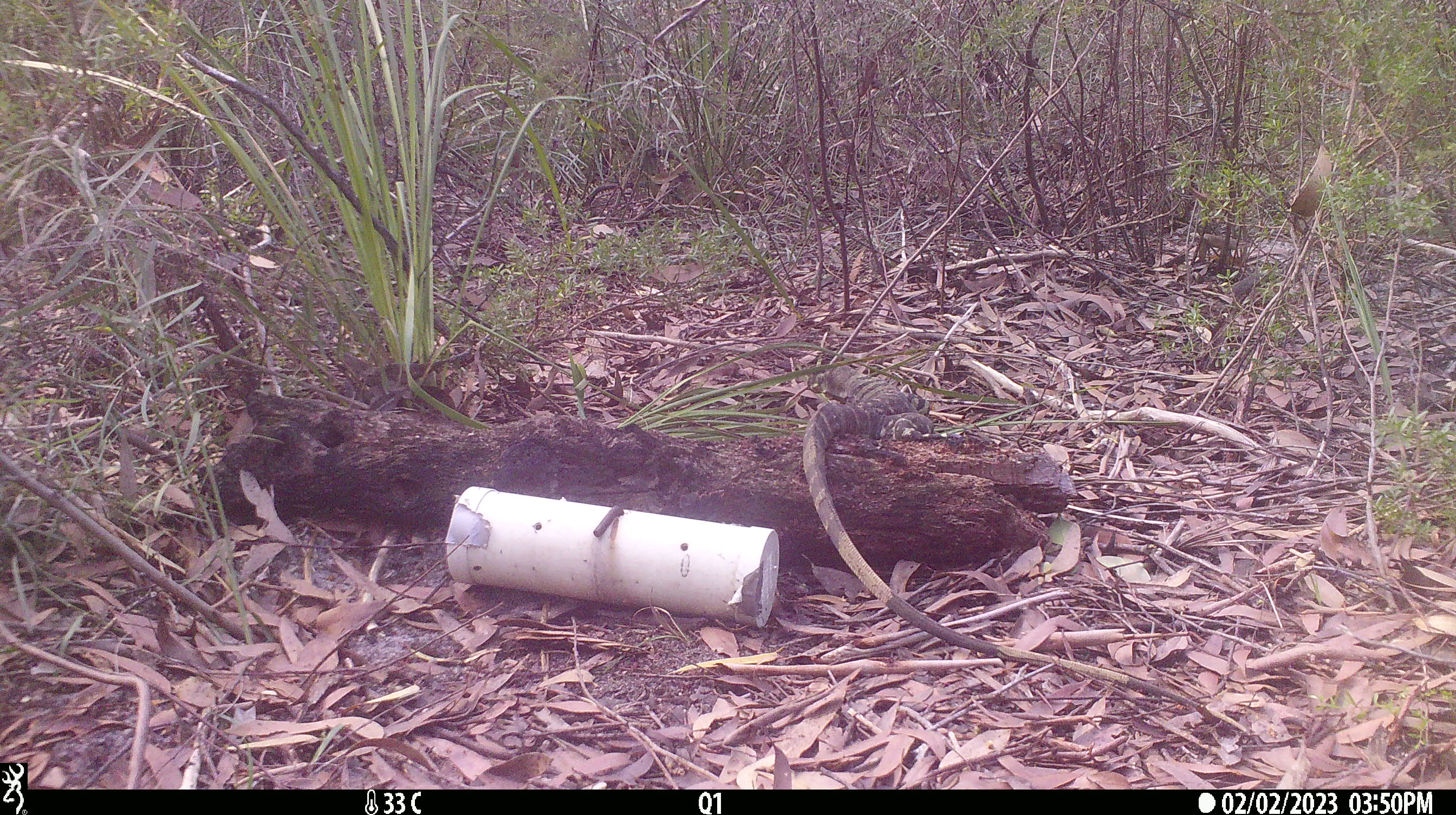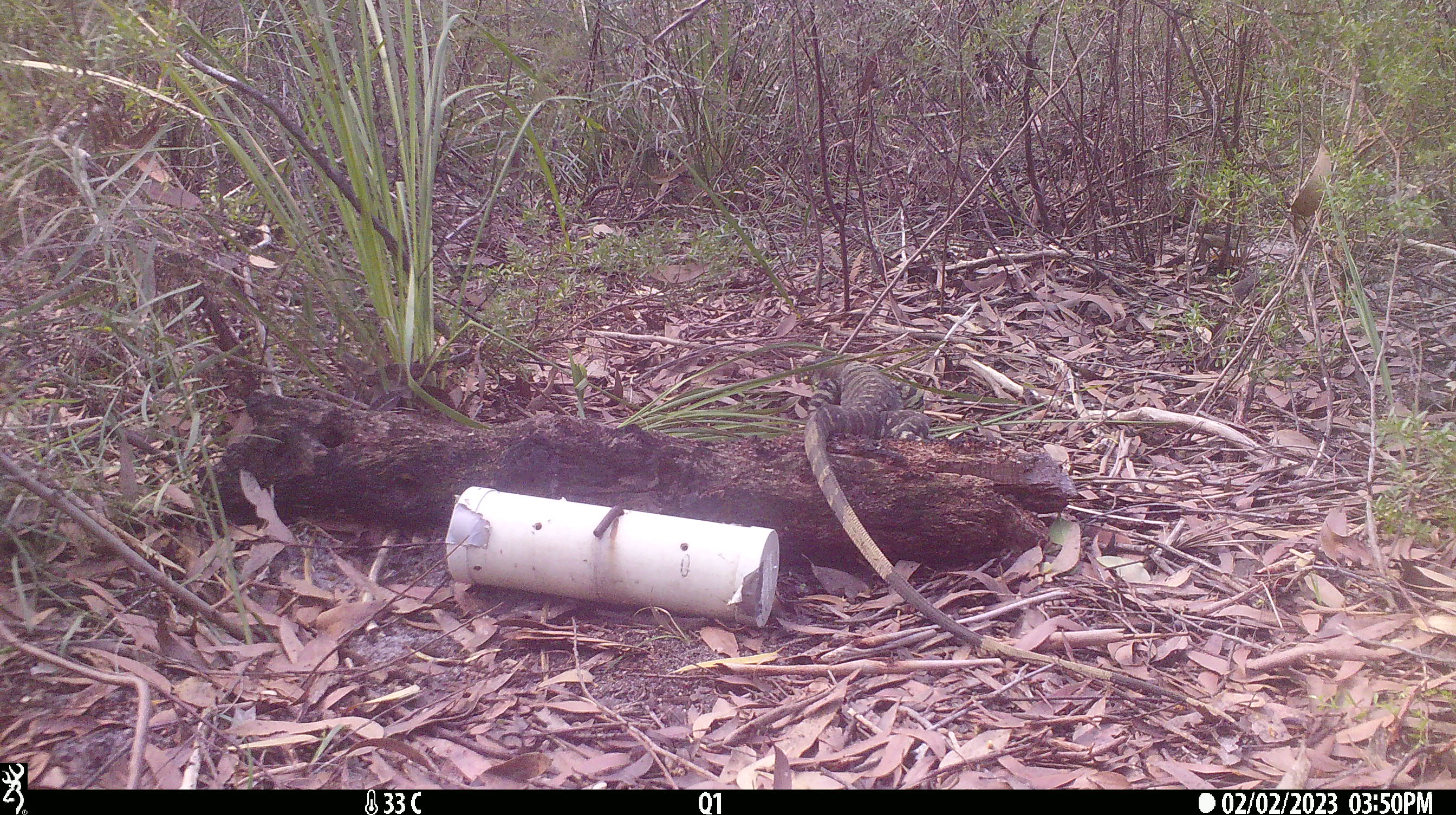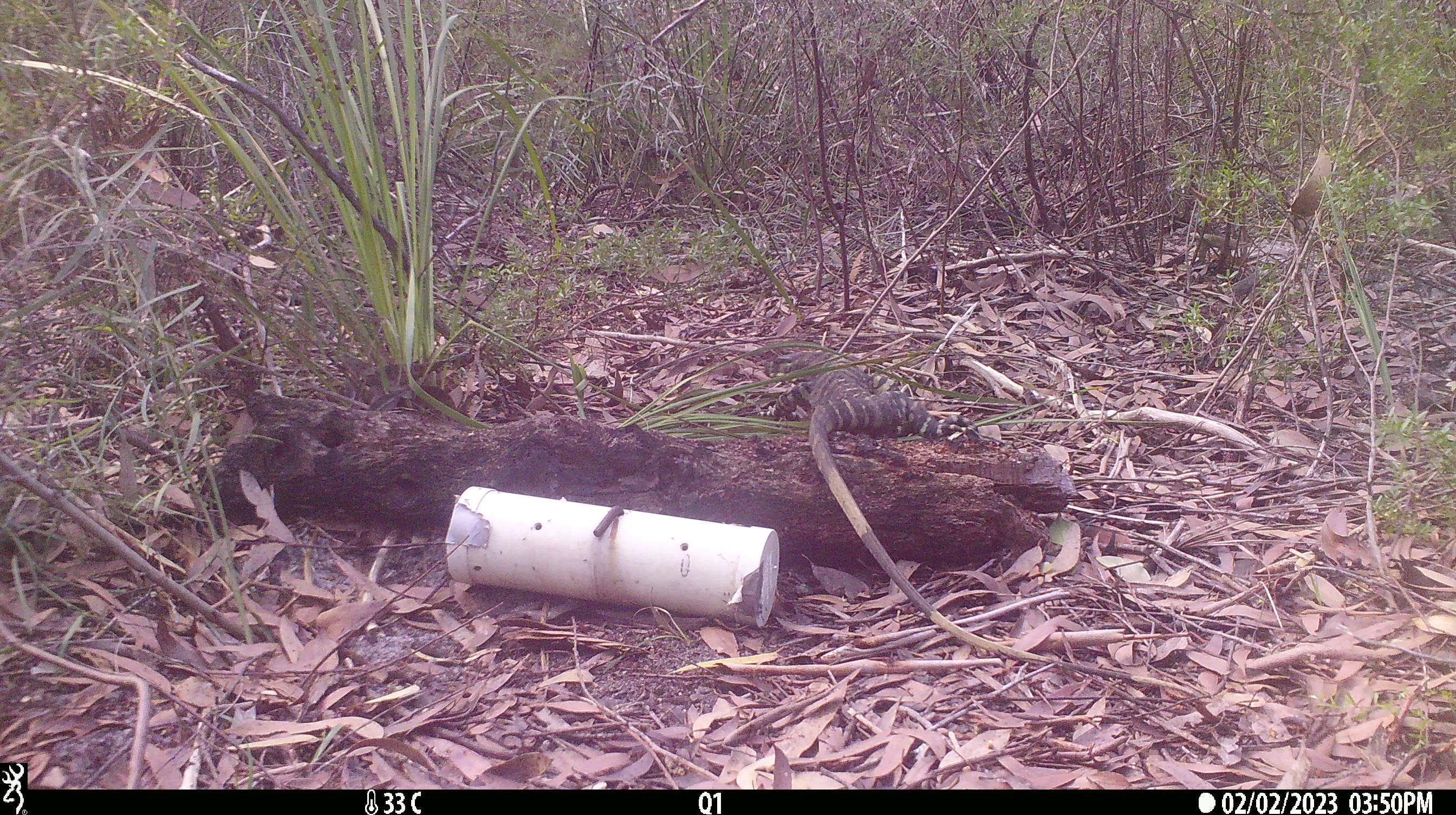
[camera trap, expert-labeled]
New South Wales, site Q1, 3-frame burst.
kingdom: Animalia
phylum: Chordata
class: Reptilia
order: Squamata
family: Varanidae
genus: Varanus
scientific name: Varanus varius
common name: lace monitor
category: goanna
Goanna (lace monitor) (Varanus varius).